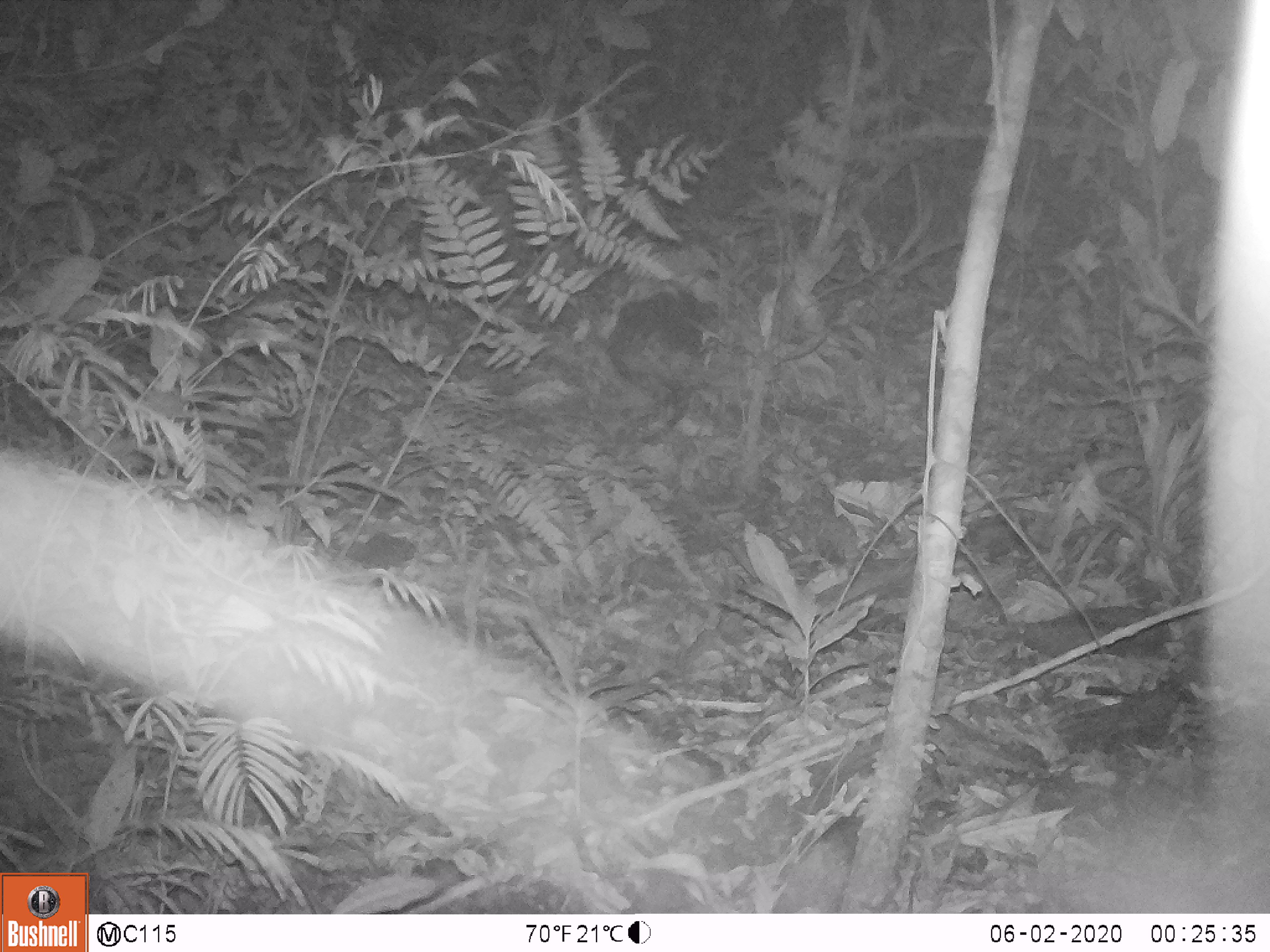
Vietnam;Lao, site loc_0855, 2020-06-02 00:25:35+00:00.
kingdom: Animalia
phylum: Chordata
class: Mammalia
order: Rodentia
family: Hystricidae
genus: Hystrix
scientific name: Hystrix brachyura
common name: malayan porcupine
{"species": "malayan porcupine (Hystrix brachyura)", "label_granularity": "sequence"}